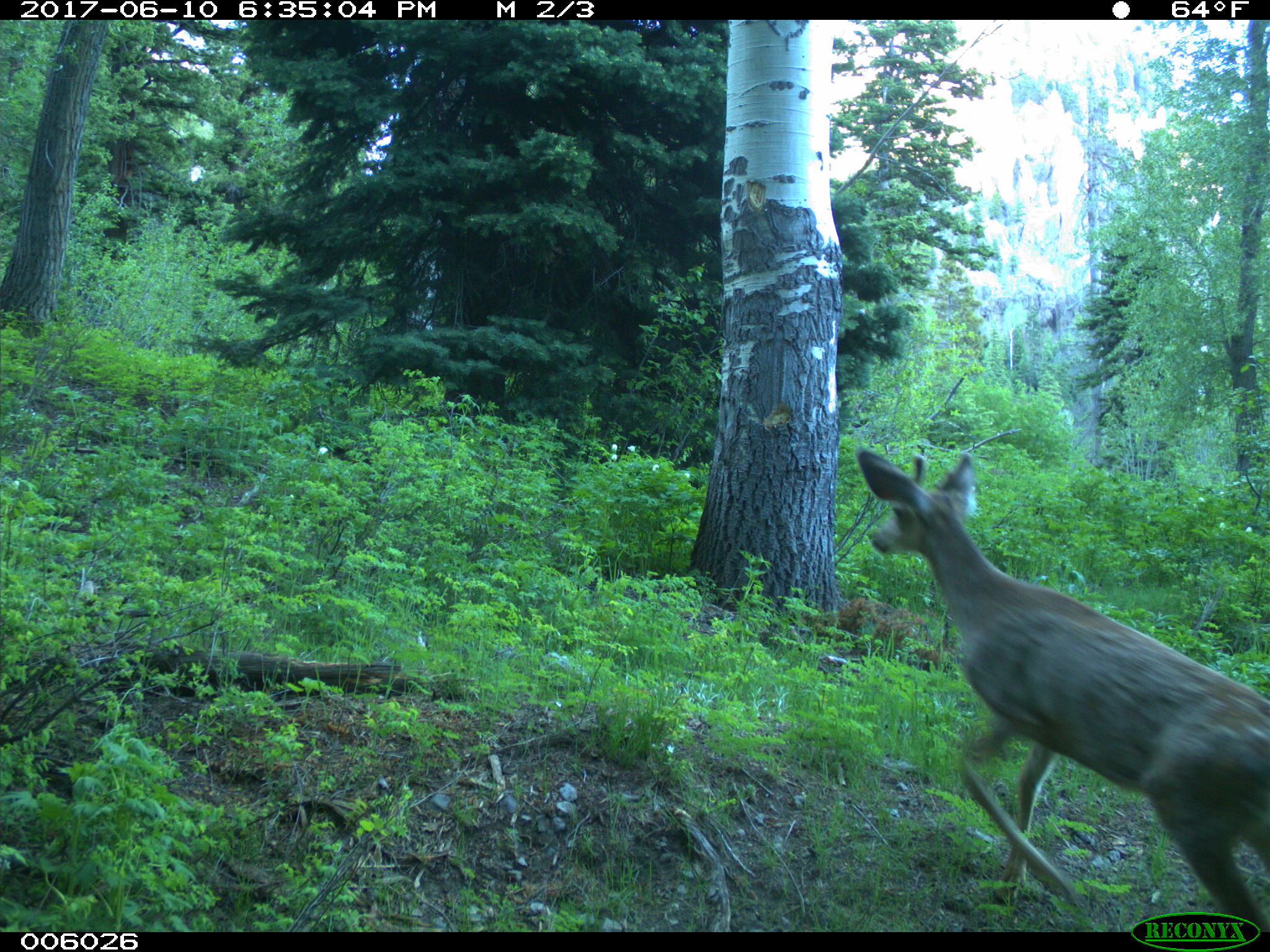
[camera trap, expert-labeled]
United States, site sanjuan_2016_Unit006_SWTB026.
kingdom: Animalia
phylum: Chordata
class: Mammalia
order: Artiodactyla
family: Cervidae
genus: Odocoileus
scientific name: Odocoileus hemionus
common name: mule deer